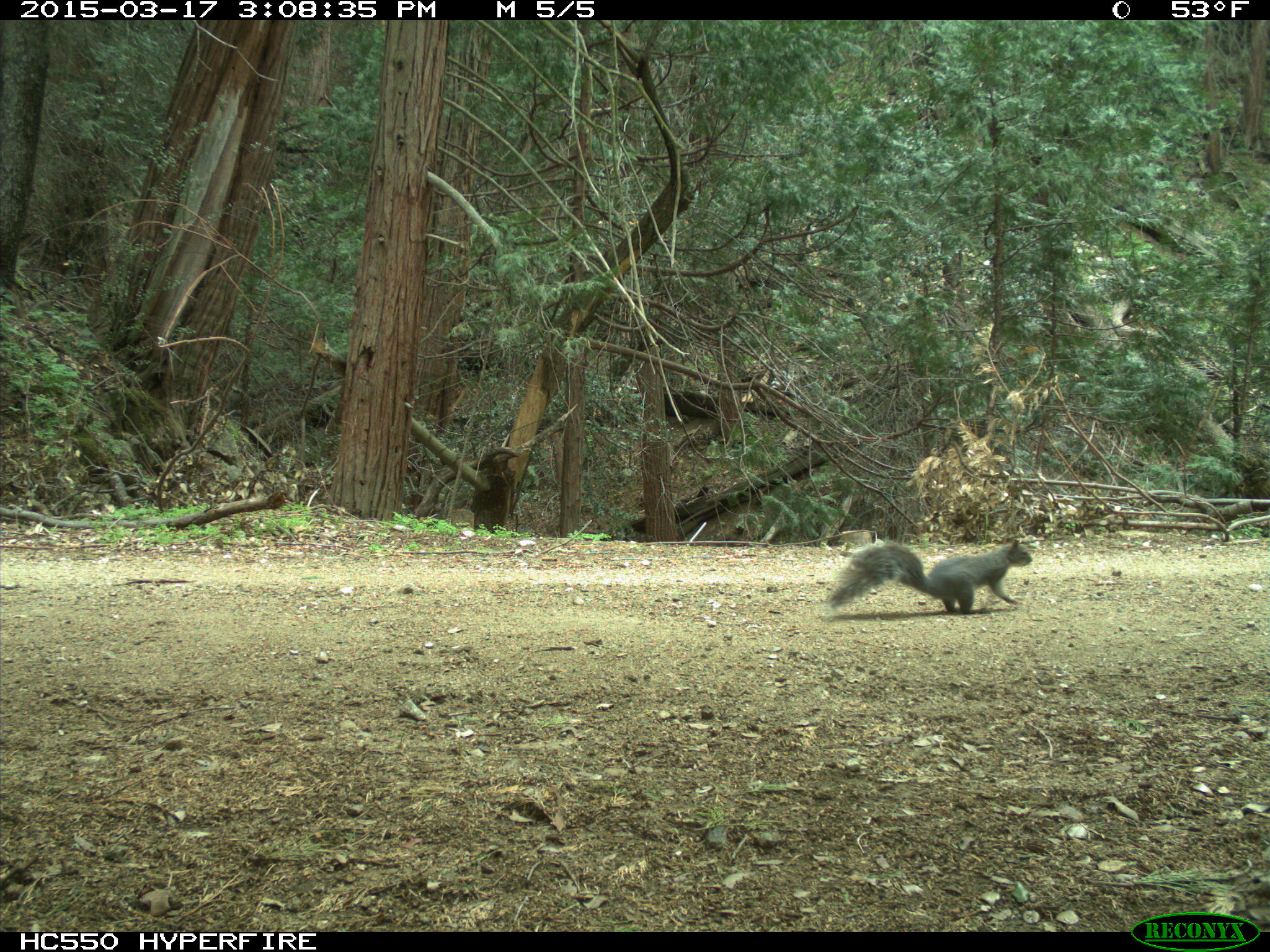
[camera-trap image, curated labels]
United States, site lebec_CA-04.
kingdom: Animalia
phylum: Chordata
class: Mammalia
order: Rodentia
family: Sciuridae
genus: Sciurus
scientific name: Sciurus carolinensis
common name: eastern gray squirrel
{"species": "Sciurus carolinensis (eastern gray squirrel)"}